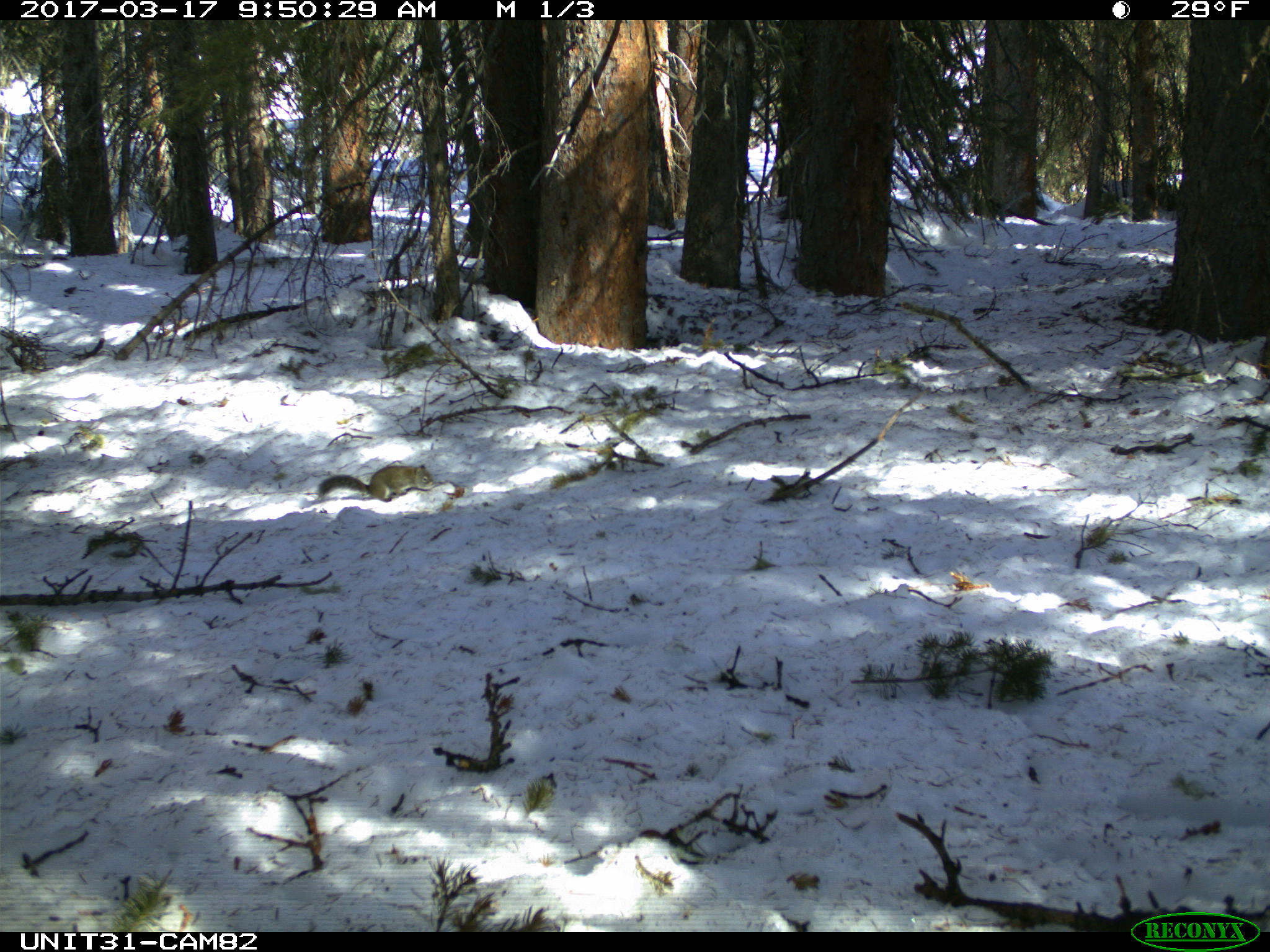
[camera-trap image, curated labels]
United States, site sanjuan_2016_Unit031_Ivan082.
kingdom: Animalia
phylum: Chordata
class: Mammalia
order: Rodentia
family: Sciuridae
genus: Tamiasciurus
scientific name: Tamiasciurus hudsonicus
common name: american red squirrel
Tamiasciurus hudsonicus (american red squirrel).